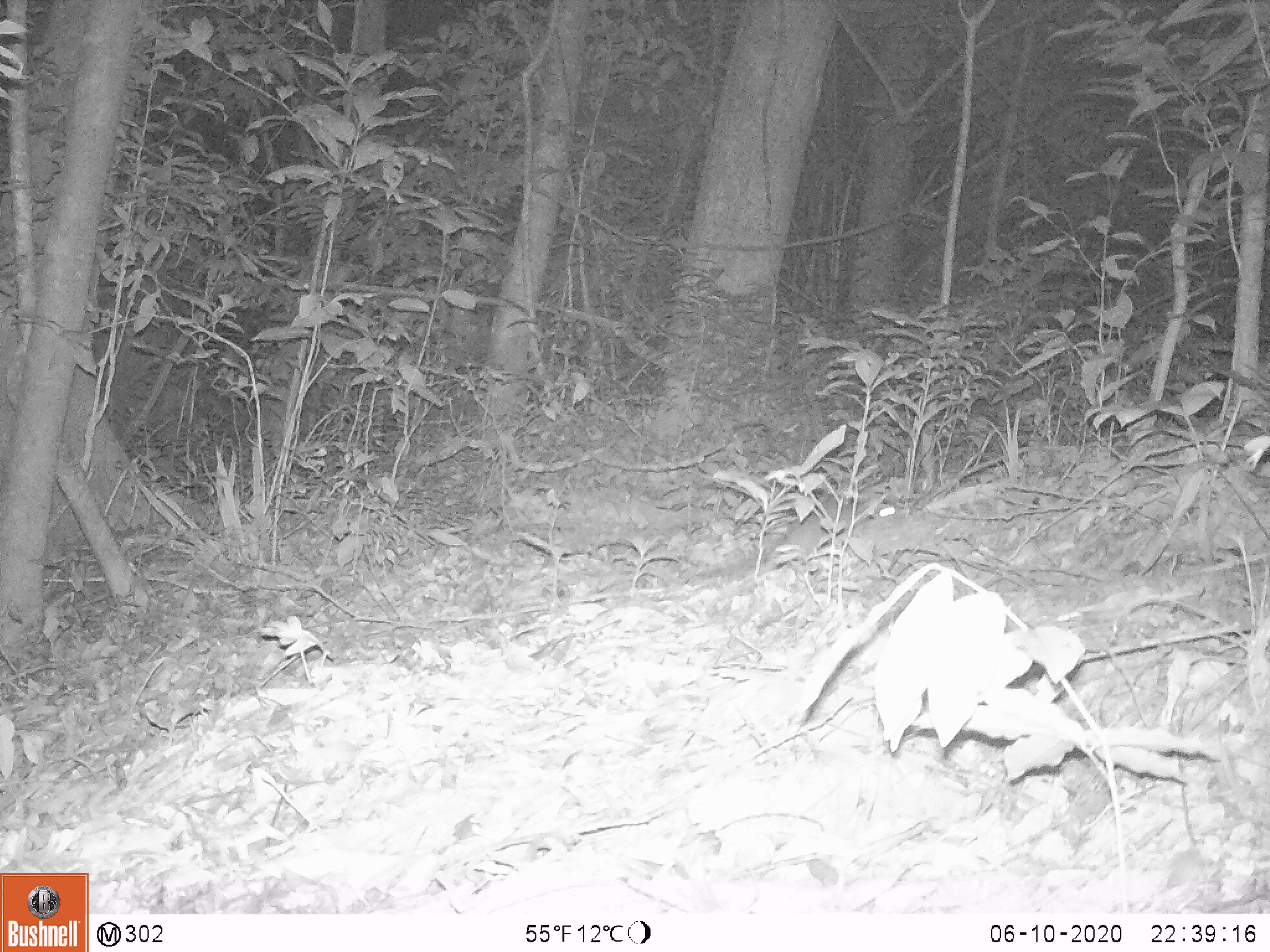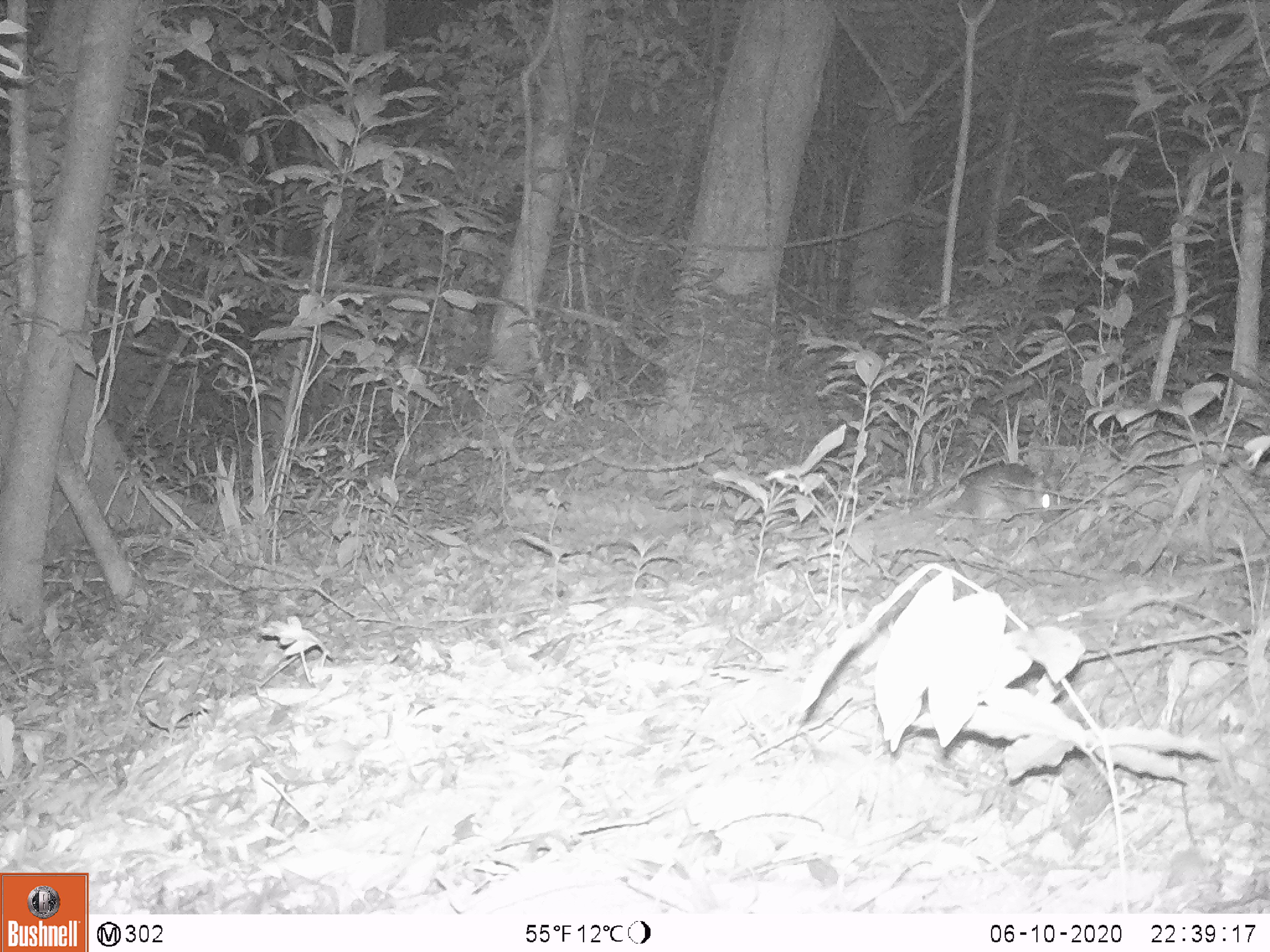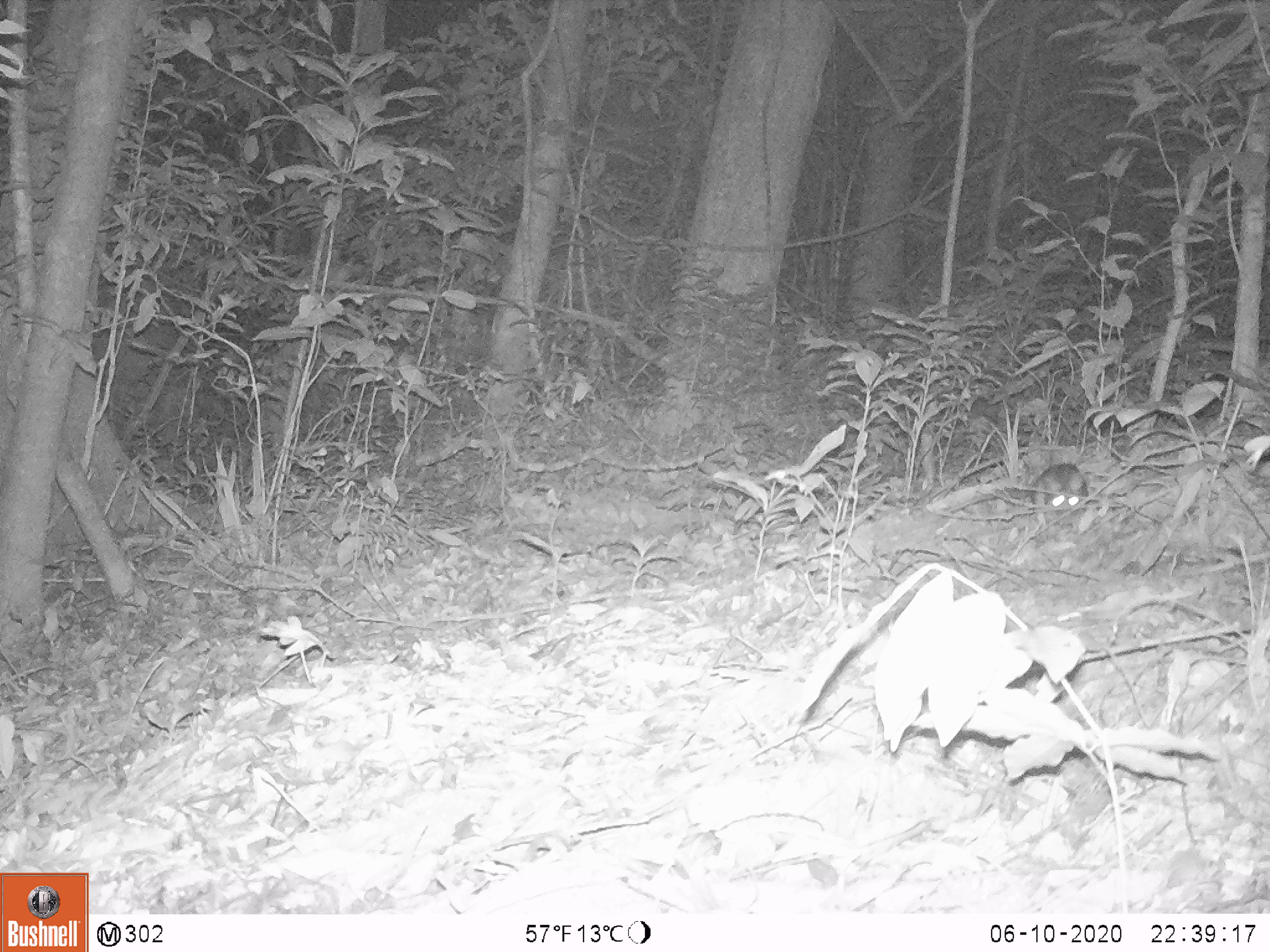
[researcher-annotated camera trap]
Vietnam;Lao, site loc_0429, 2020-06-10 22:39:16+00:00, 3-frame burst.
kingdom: Animalia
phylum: Chordata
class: Mammalia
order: Rodentia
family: Muridae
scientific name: Muridae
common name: old-world mice and rats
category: unidentified murid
Unidentified murid (old-world mice and rats) (Muridae). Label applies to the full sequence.